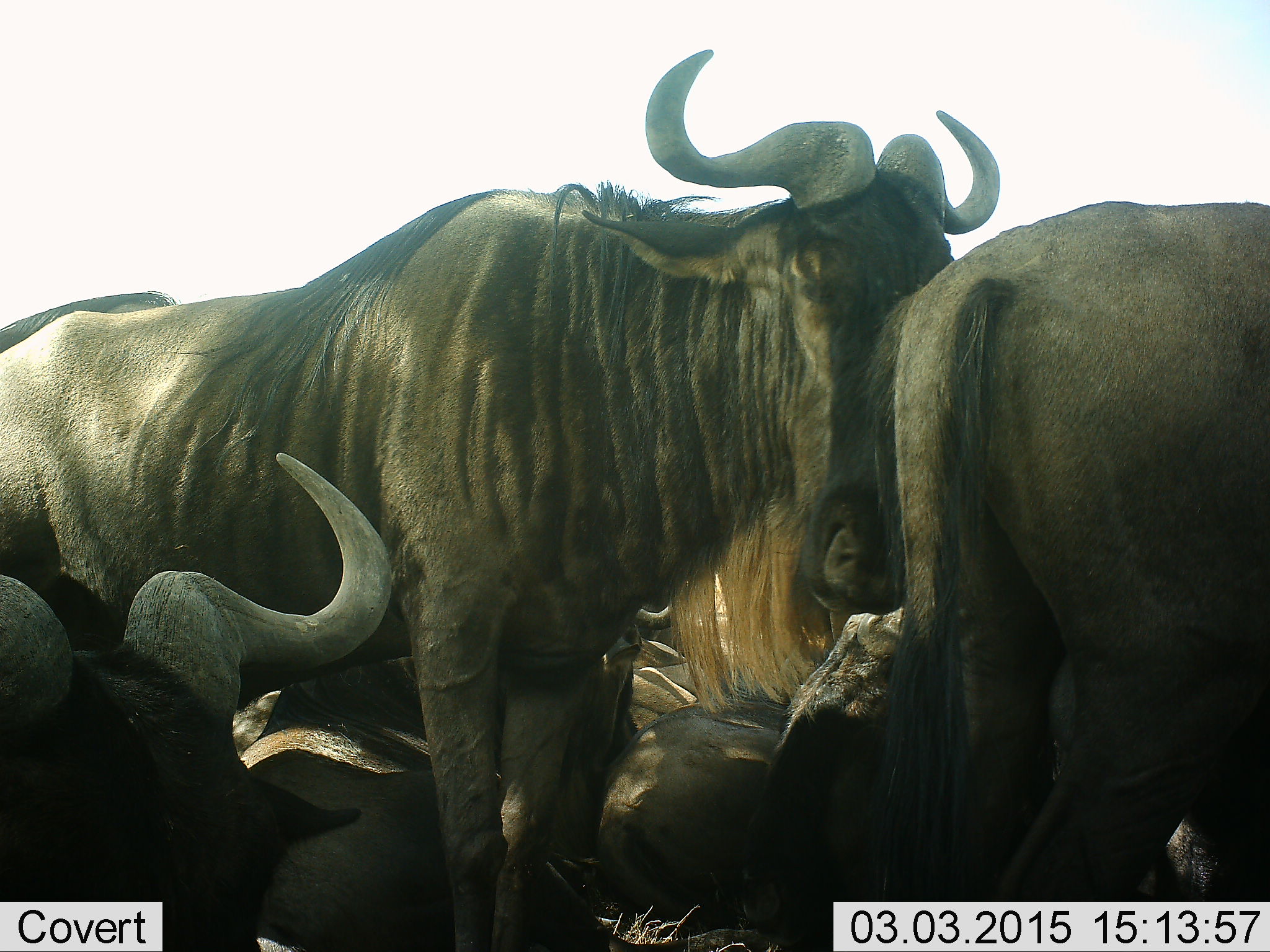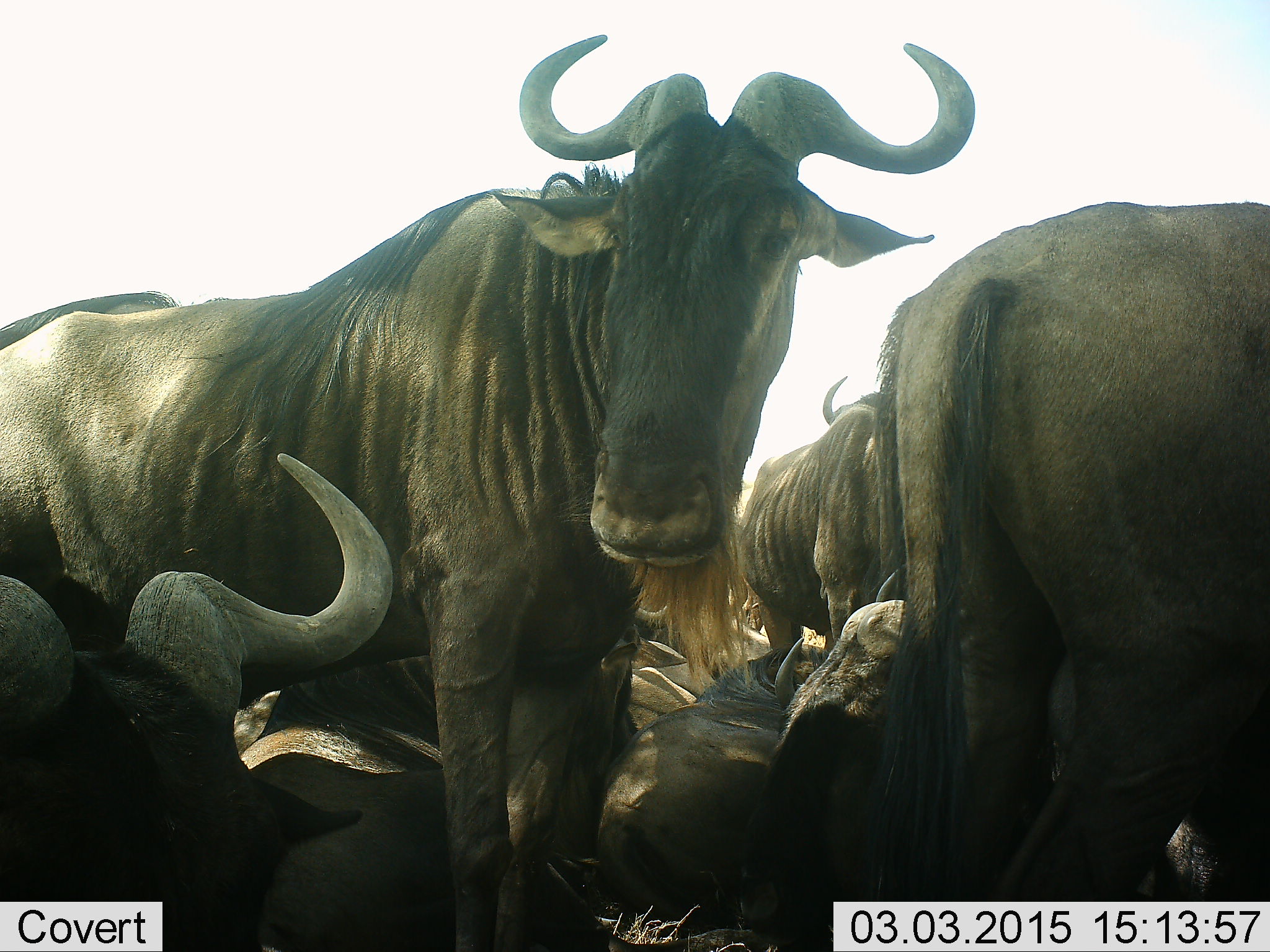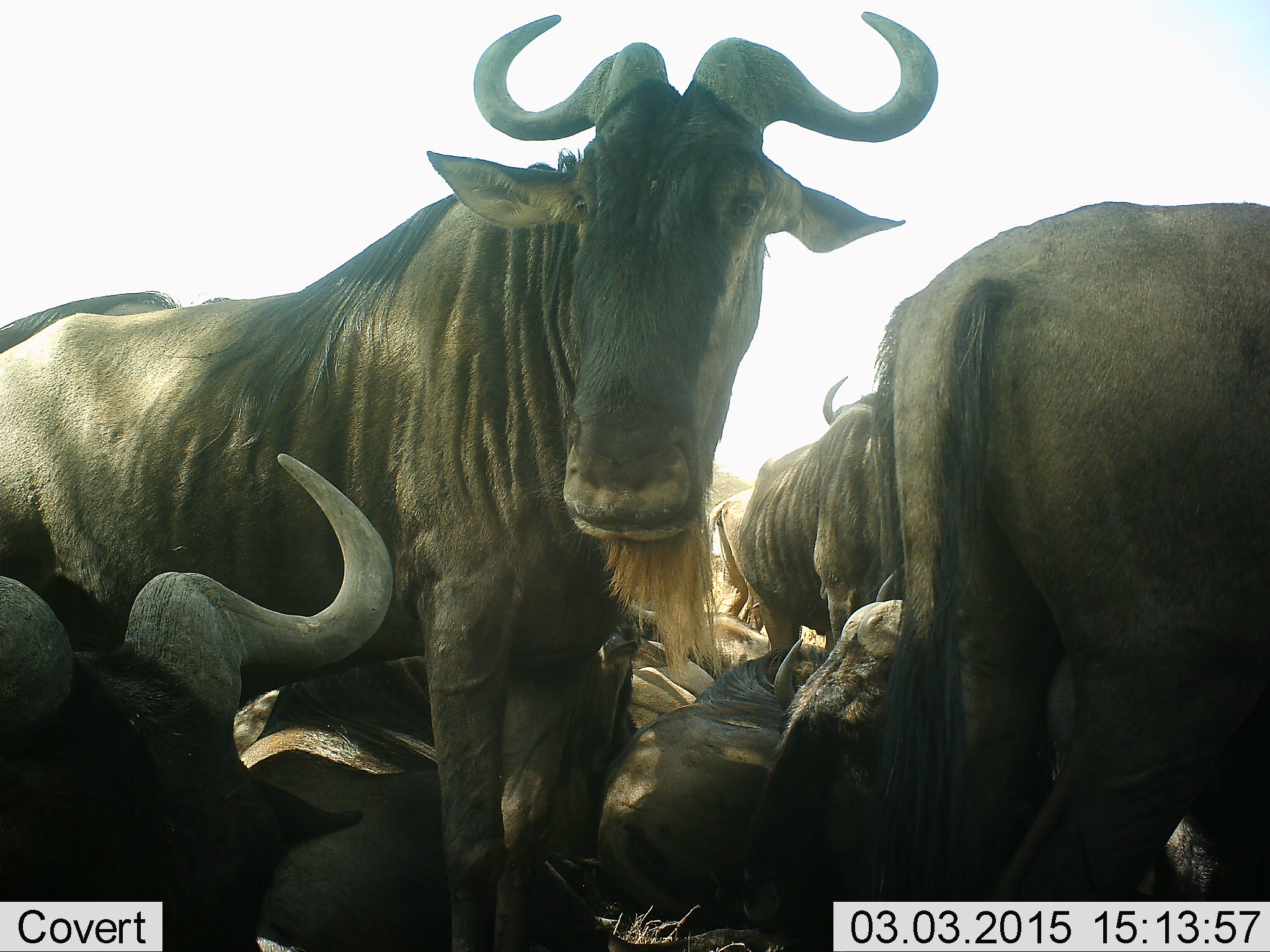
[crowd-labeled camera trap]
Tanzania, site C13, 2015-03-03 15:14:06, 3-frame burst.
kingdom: Animalia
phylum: Chordata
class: Mammalia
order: Artiodactyla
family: Bovidae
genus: Connochaetes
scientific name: Connochaetes taurinus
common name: blue wildebeest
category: wildebeest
Wildebeest (blue wildebeest) (Connochaetes taurinus), count 8. Behavior (volunteer vote fractions): standing 90%, resting 80%, moving 0%, interacting 10%. Young present (vote fraction): 0%. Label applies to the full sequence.